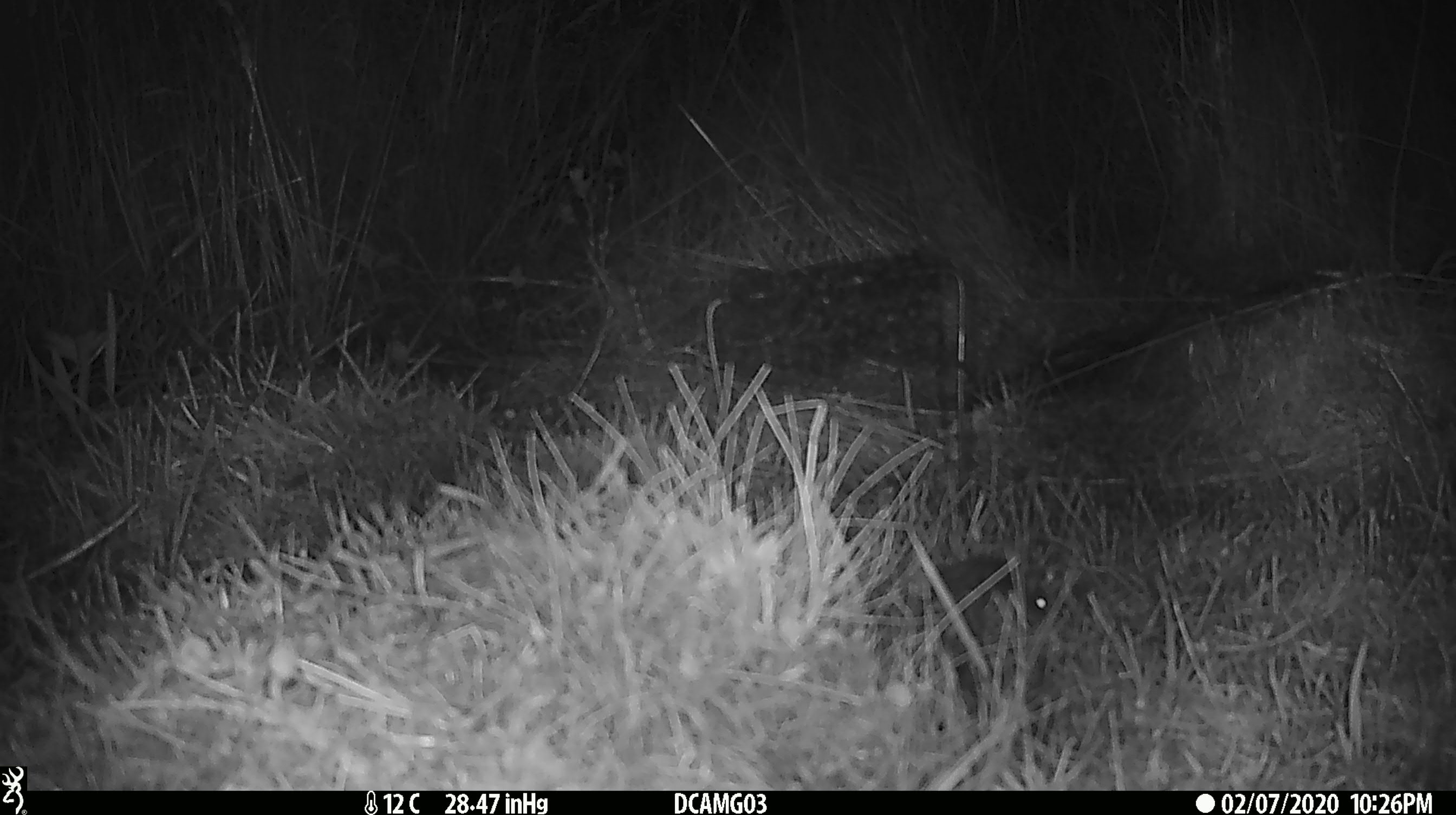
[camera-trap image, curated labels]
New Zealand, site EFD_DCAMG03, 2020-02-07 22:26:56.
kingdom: Animalia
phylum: Chordata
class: Mammalia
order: Rodentia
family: Muridae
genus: Mus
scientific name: Mus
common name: mouse